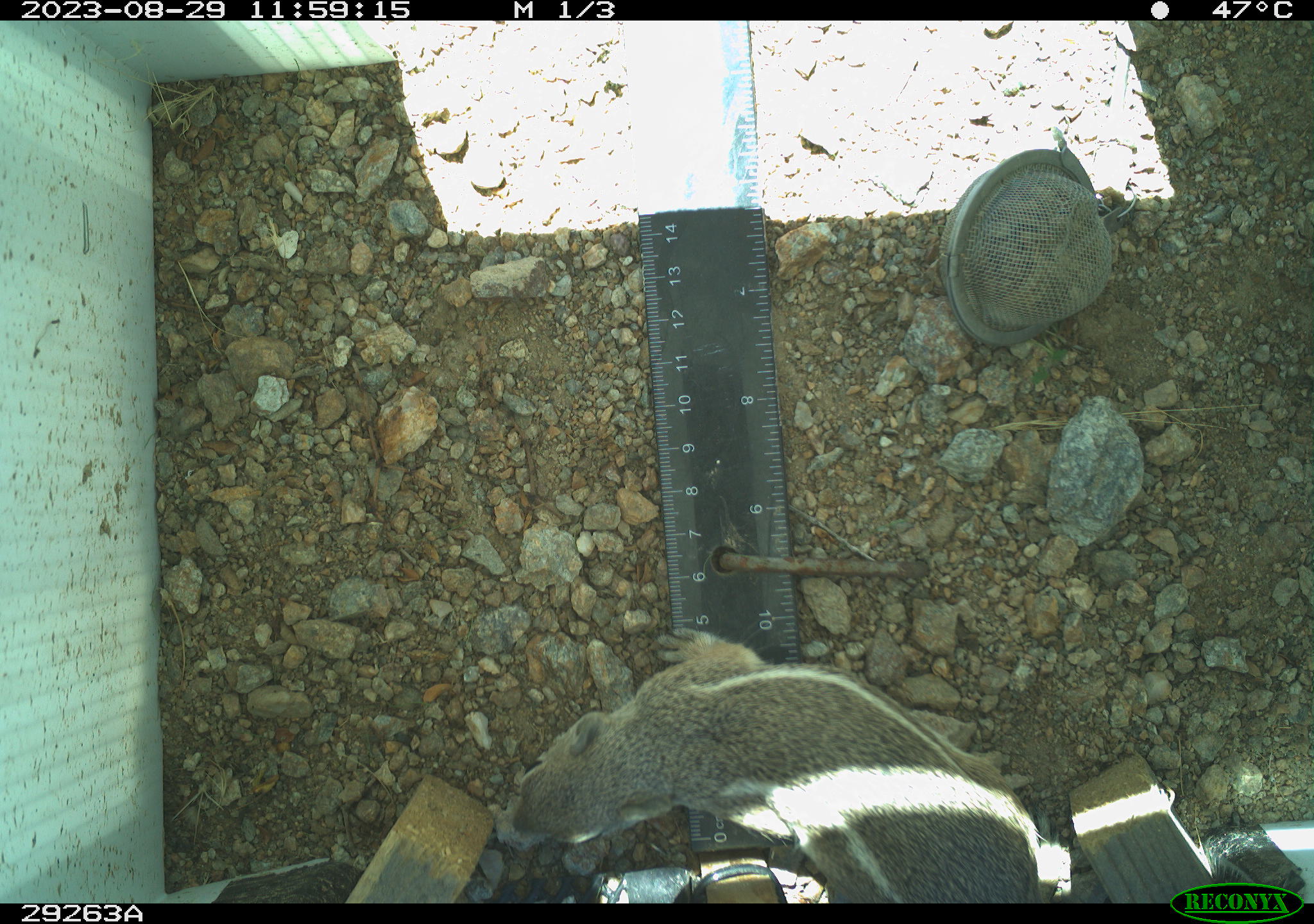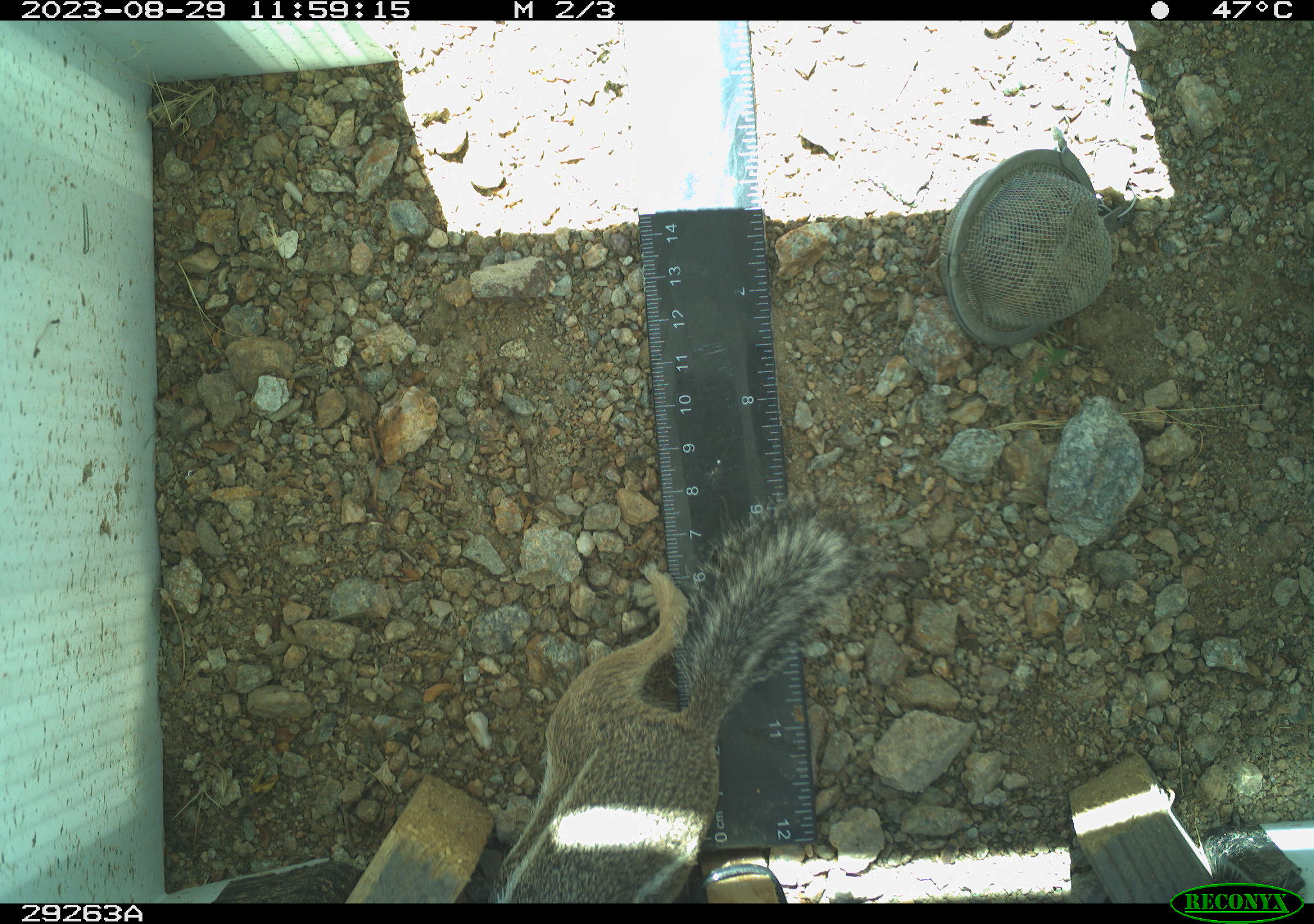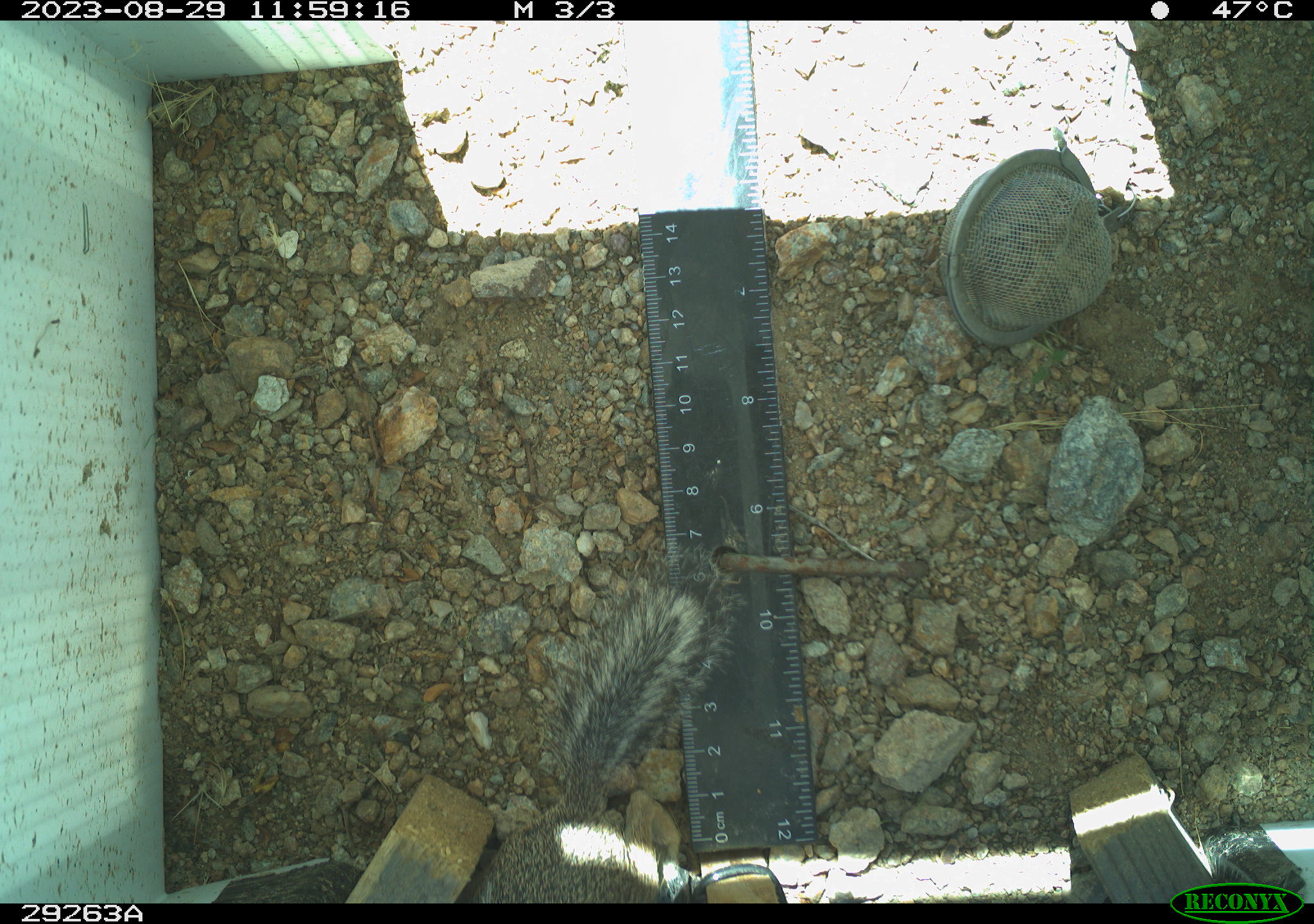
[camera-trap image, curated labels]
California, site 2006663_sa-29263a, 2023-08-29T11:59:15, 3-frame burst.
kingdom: Animalia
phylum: Chordata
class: Mammalia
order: Rodentia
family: Sciuridae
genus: Ammospermophilus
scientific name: Ammospermophilus leucurus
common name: white-tailed antelope squirrel